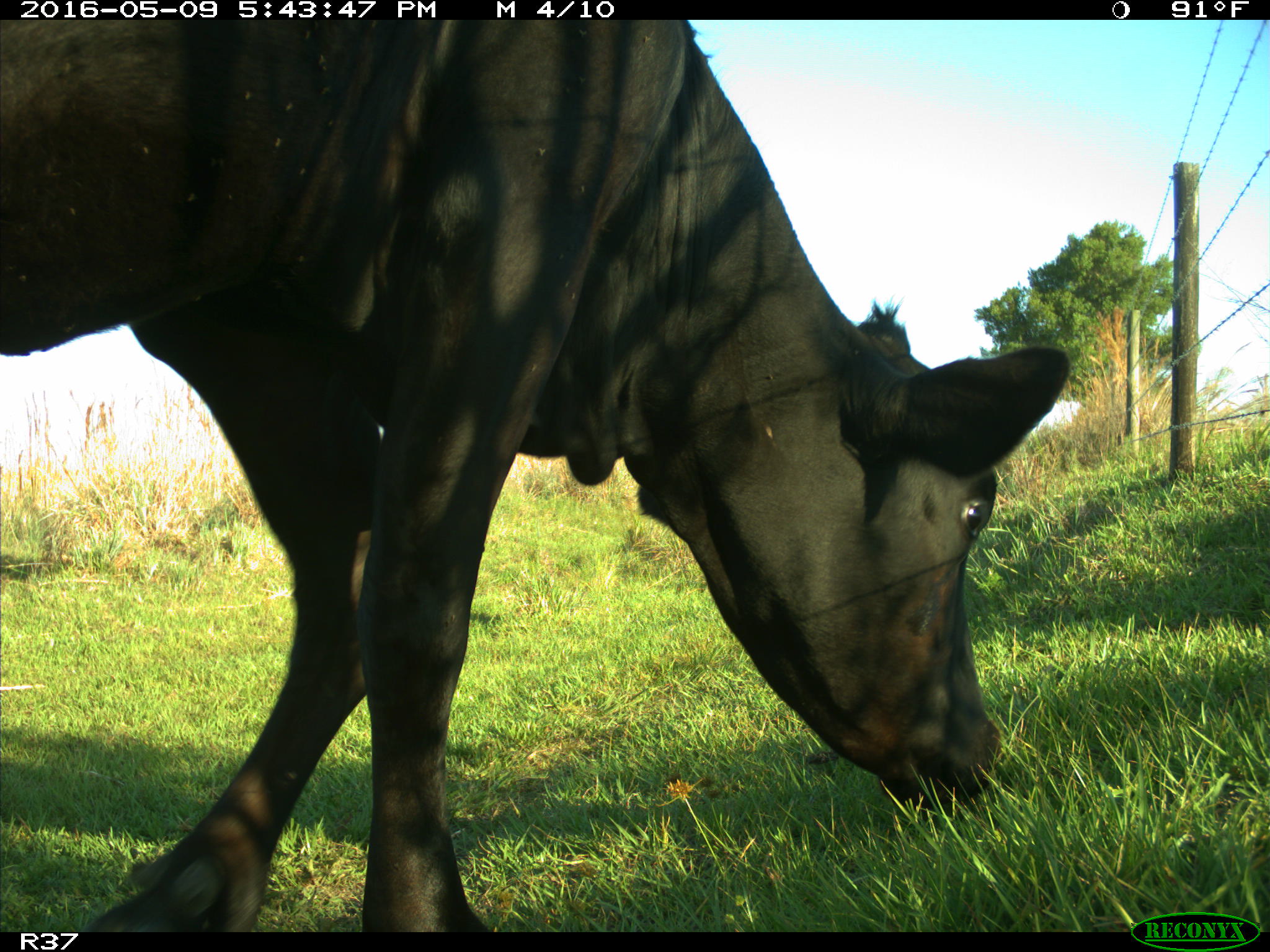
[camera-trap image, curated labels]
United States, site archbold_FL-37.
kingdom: Animalia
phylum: Chordata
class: Mammalia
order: Artiodactyla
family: Bovidae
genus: Bos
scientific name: Bos taurus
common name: domestic cow